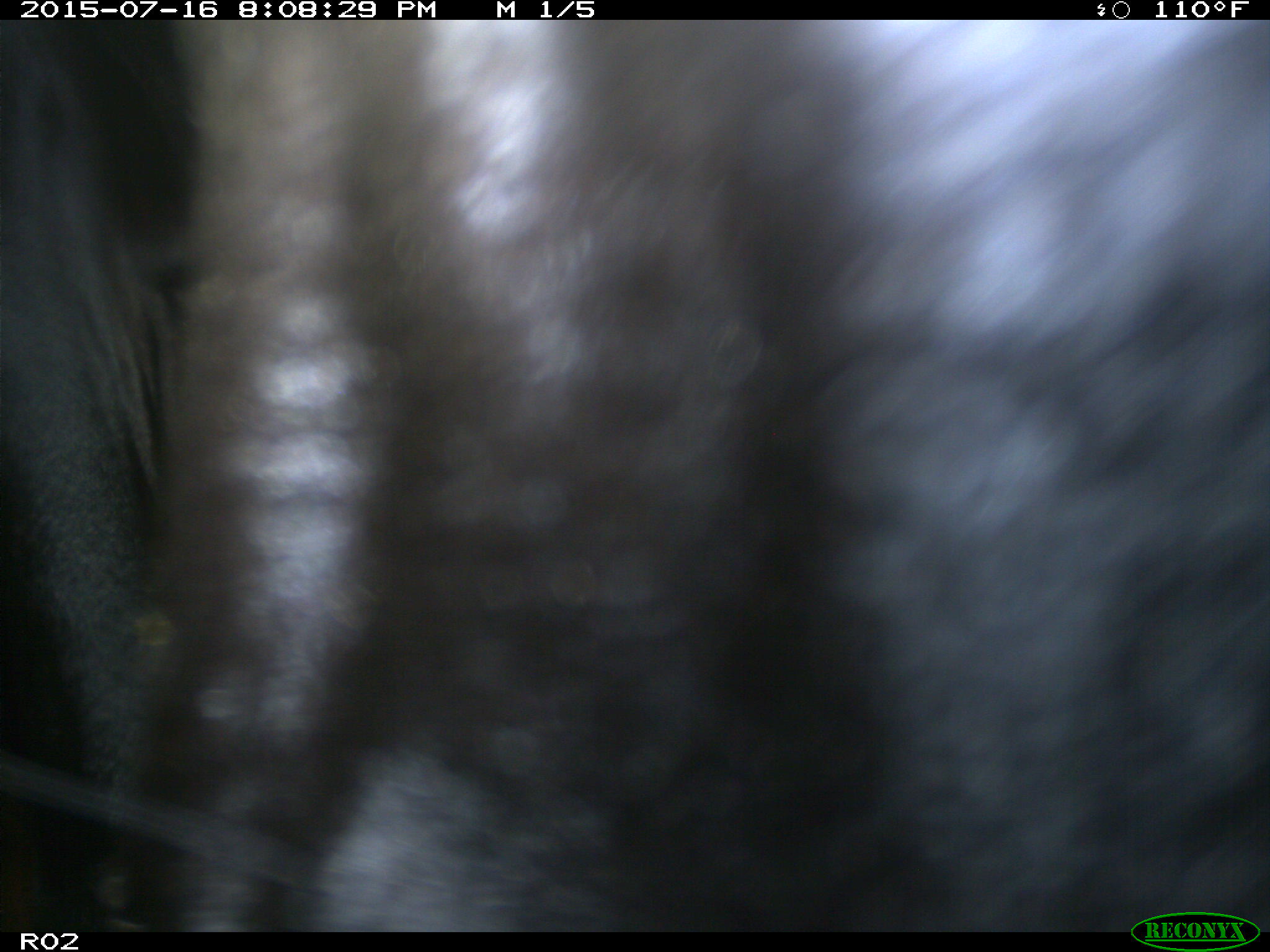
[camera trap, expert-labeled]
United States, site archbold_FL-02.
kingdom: Animalia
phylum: Chordata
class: Mammalia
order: Artiodactyla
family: Bovidae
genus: Bos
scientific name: Bos taurus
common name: domestic cow